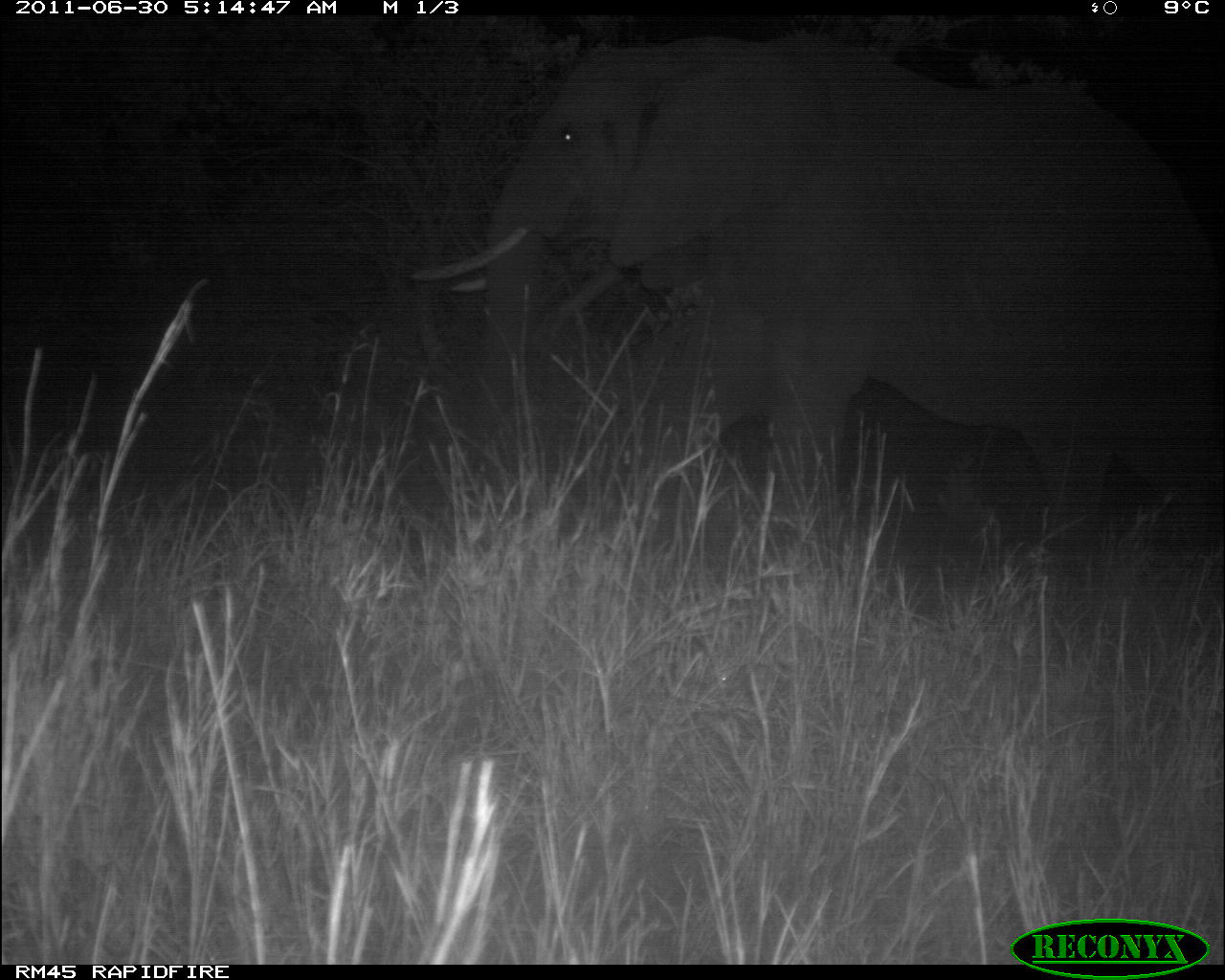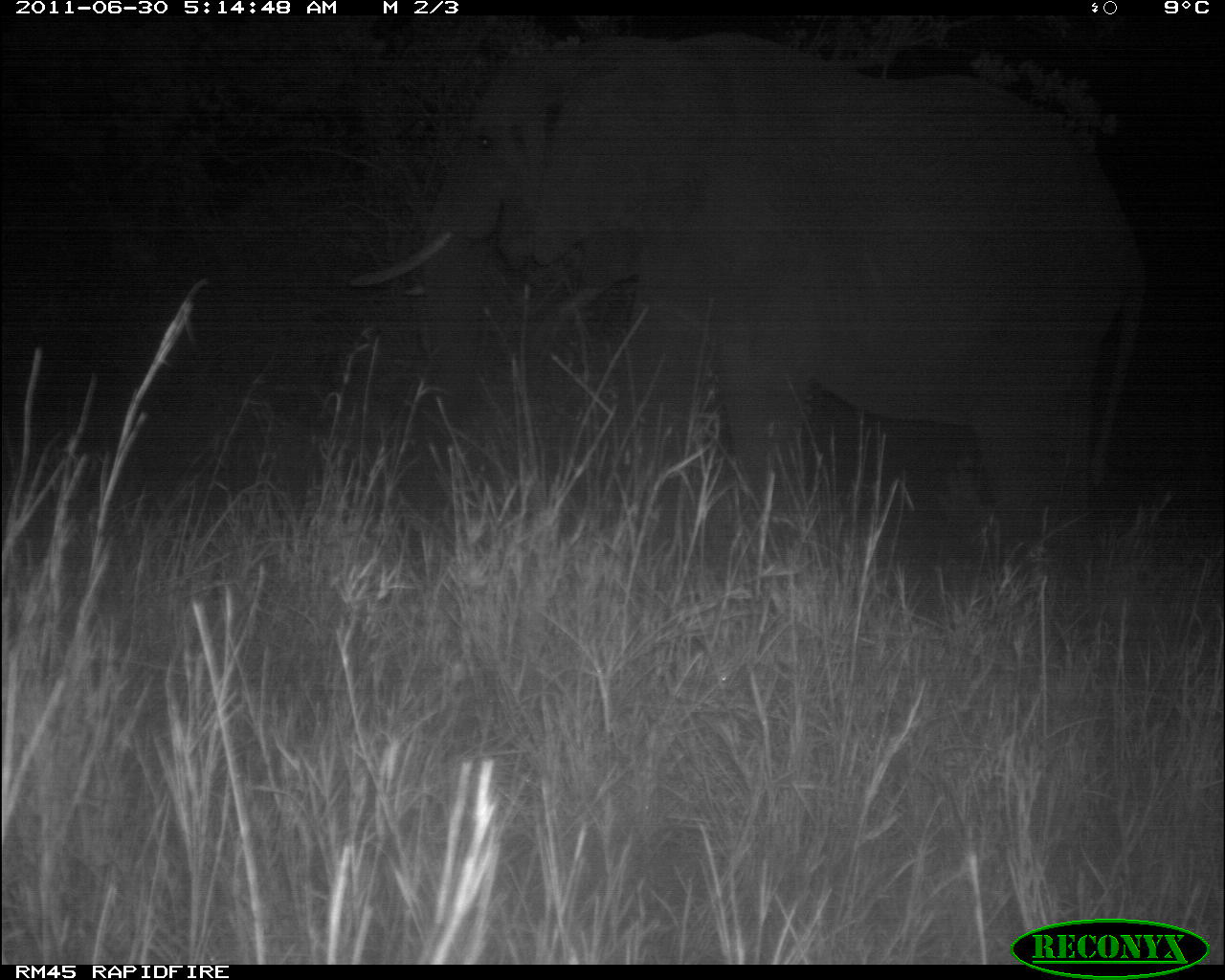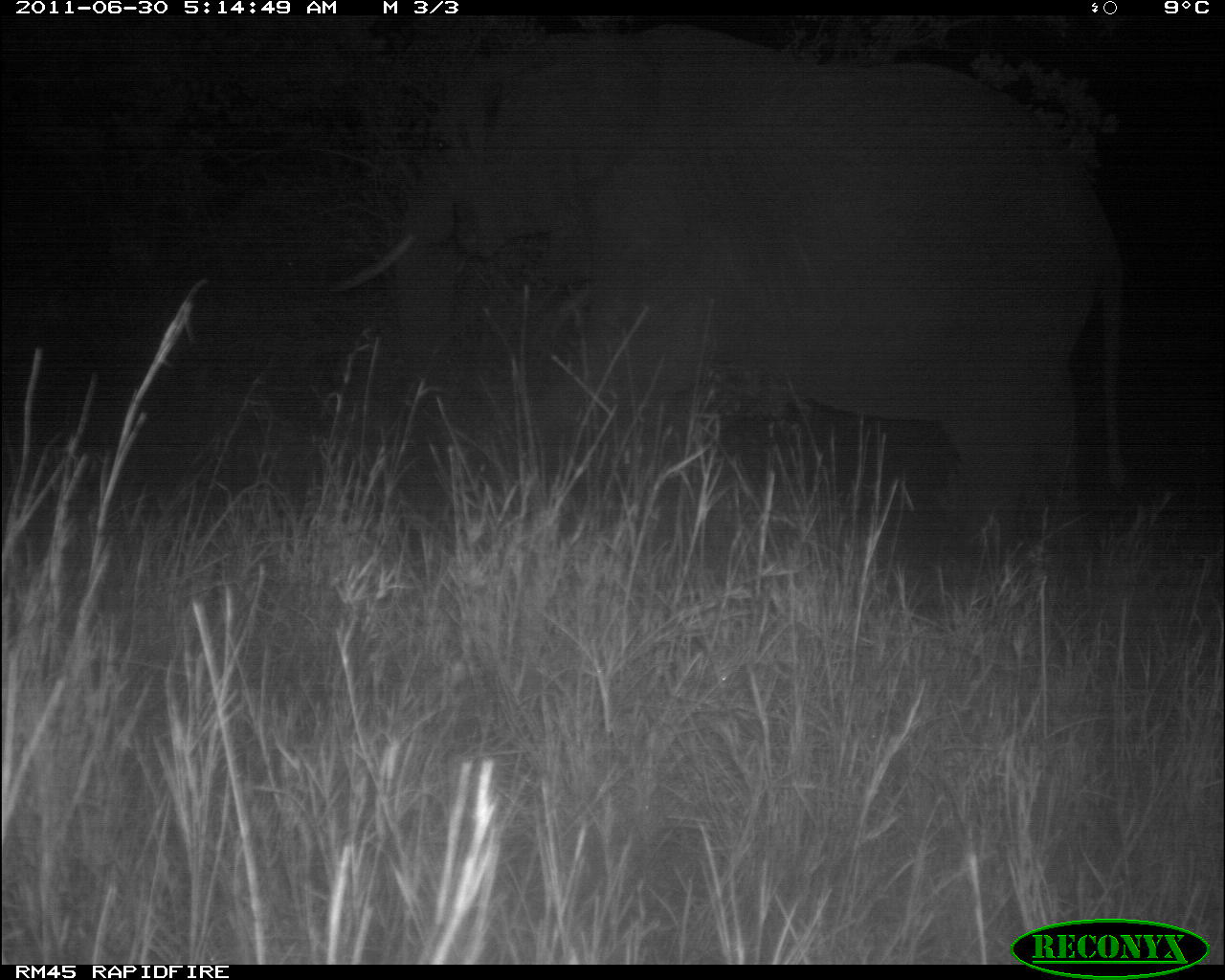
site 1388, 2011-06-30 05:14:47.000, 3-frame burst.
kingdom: Animalia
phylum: Chordata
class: Mammalia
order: Proboscidea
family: Elephantidae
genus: Loxodonta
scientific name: Loxodonta africana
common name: african bush elephant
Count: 1.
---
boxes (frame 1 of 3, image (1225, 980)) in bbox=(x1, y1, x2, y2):
loxodonta africana: bbox=(408, 13, 1225, 548)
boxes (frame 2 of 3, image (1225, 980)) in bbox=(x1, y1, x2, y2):
loxodonta africana: bbox=(340, 28, 1150, 648)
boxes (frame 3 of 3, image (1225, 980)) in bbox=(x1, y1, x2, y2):
loxodonta africana: bbox=(332, 25, 1128, 573)